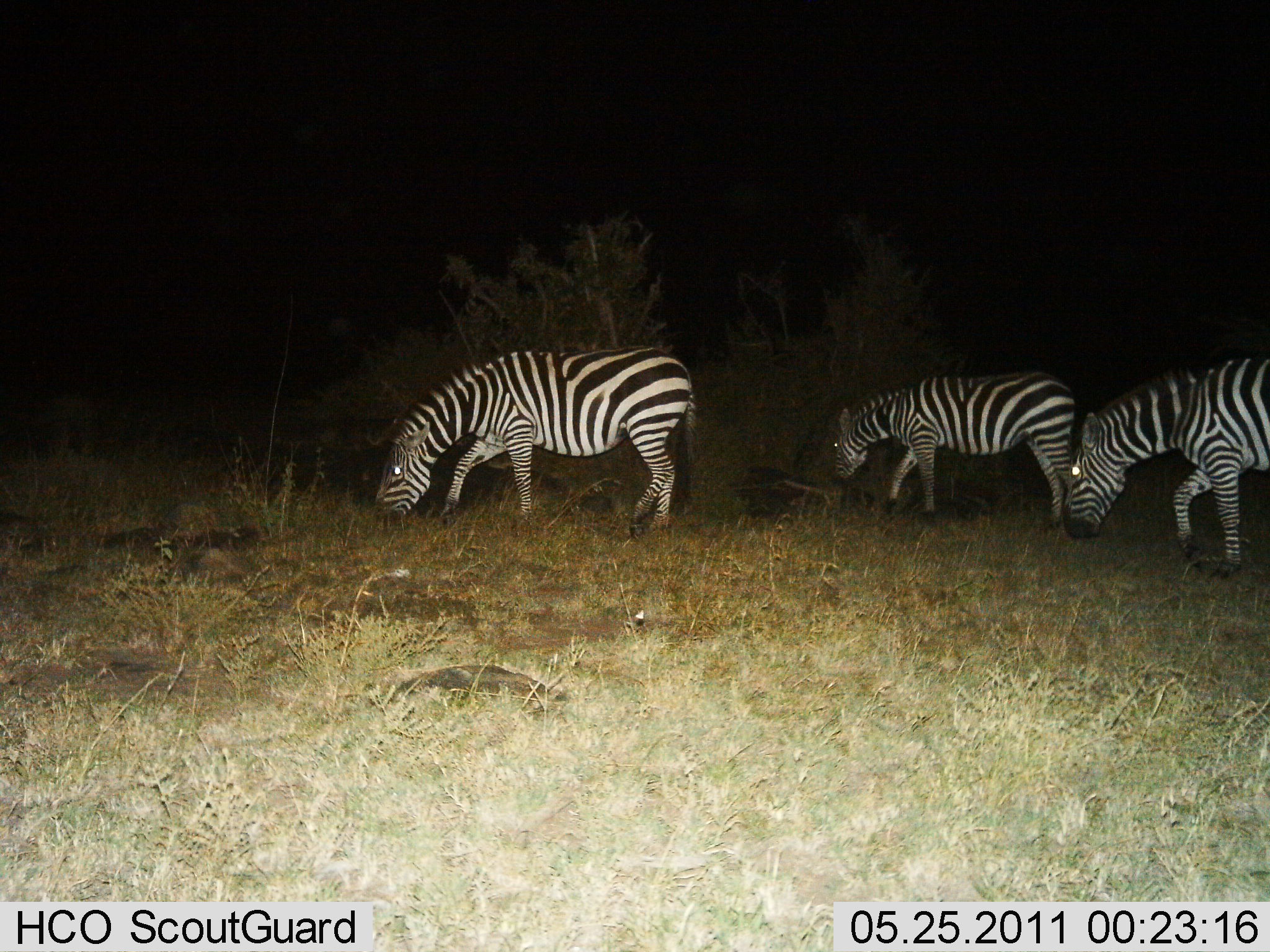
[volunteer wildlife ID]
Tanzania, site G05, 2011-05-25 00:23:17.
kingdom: Animalia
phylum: Chordata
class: Mammalia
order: Perissodactyla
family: Equidae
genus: Equus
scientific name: Equus quagga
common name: plains zebra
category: zebra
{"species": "zebra (plains zebra) (Equus quagga)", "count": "3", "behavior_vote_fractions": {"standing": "30%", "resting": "0%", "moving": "20%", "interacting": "0%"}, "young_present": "10%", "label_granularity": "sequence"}